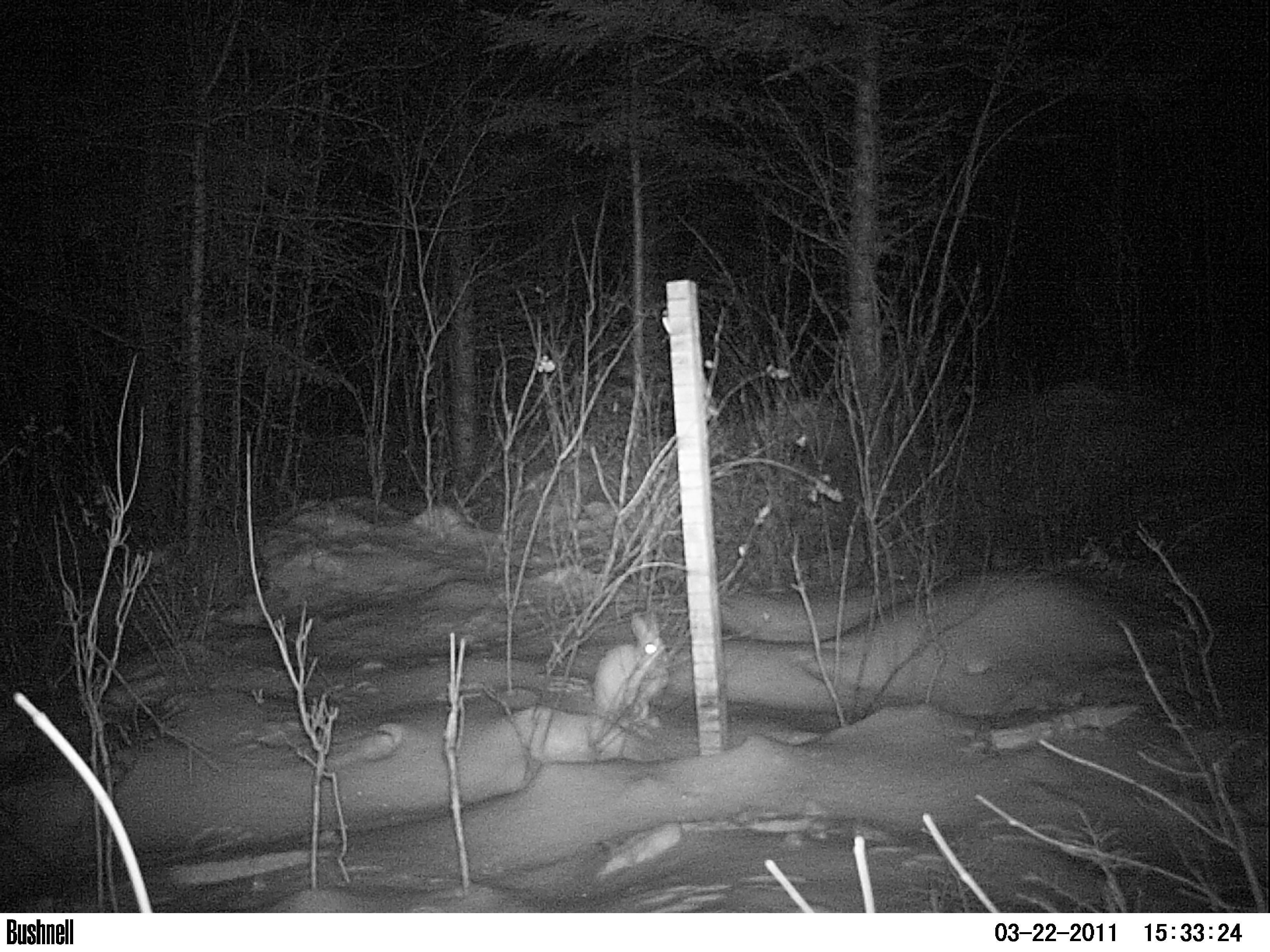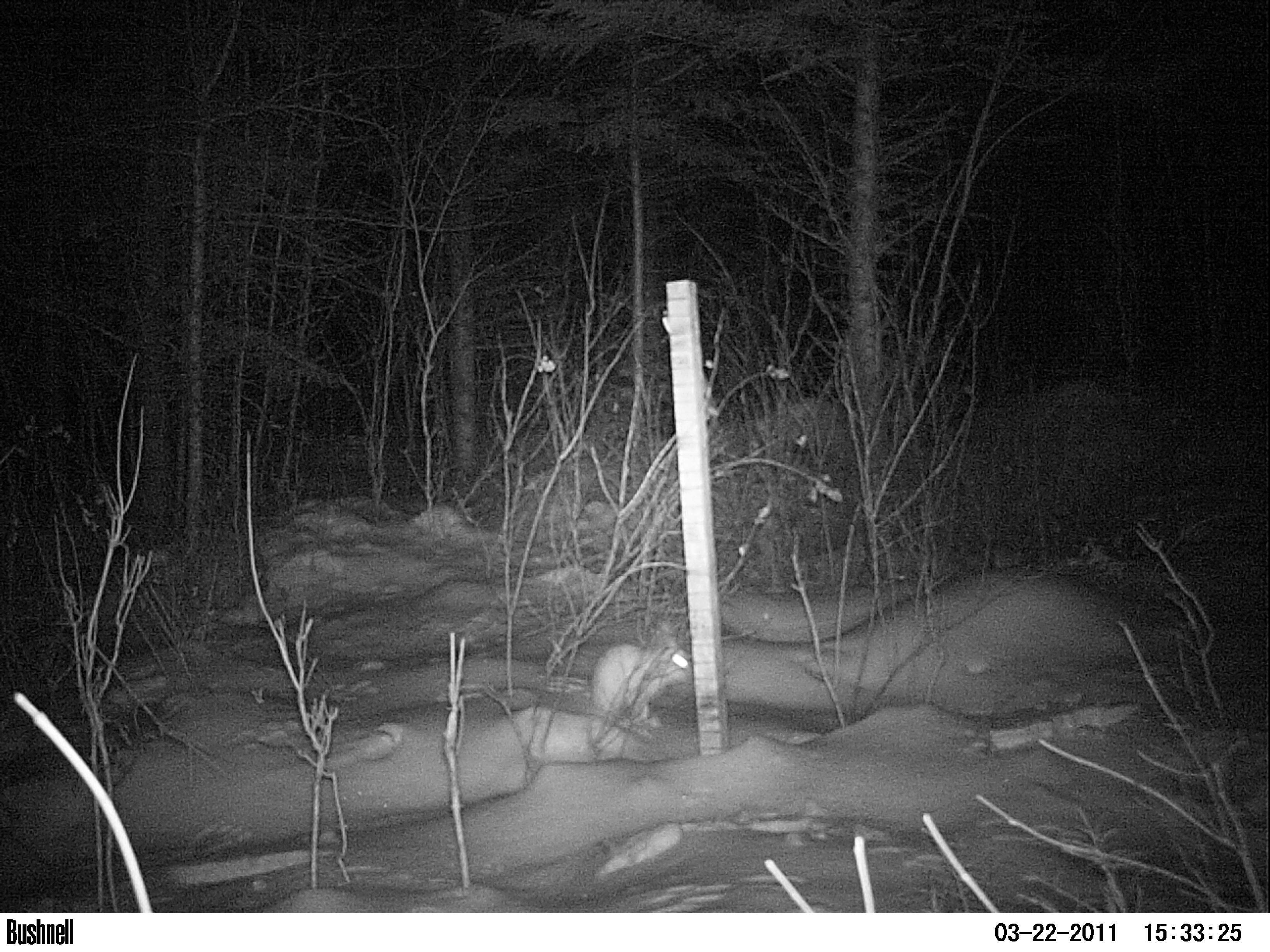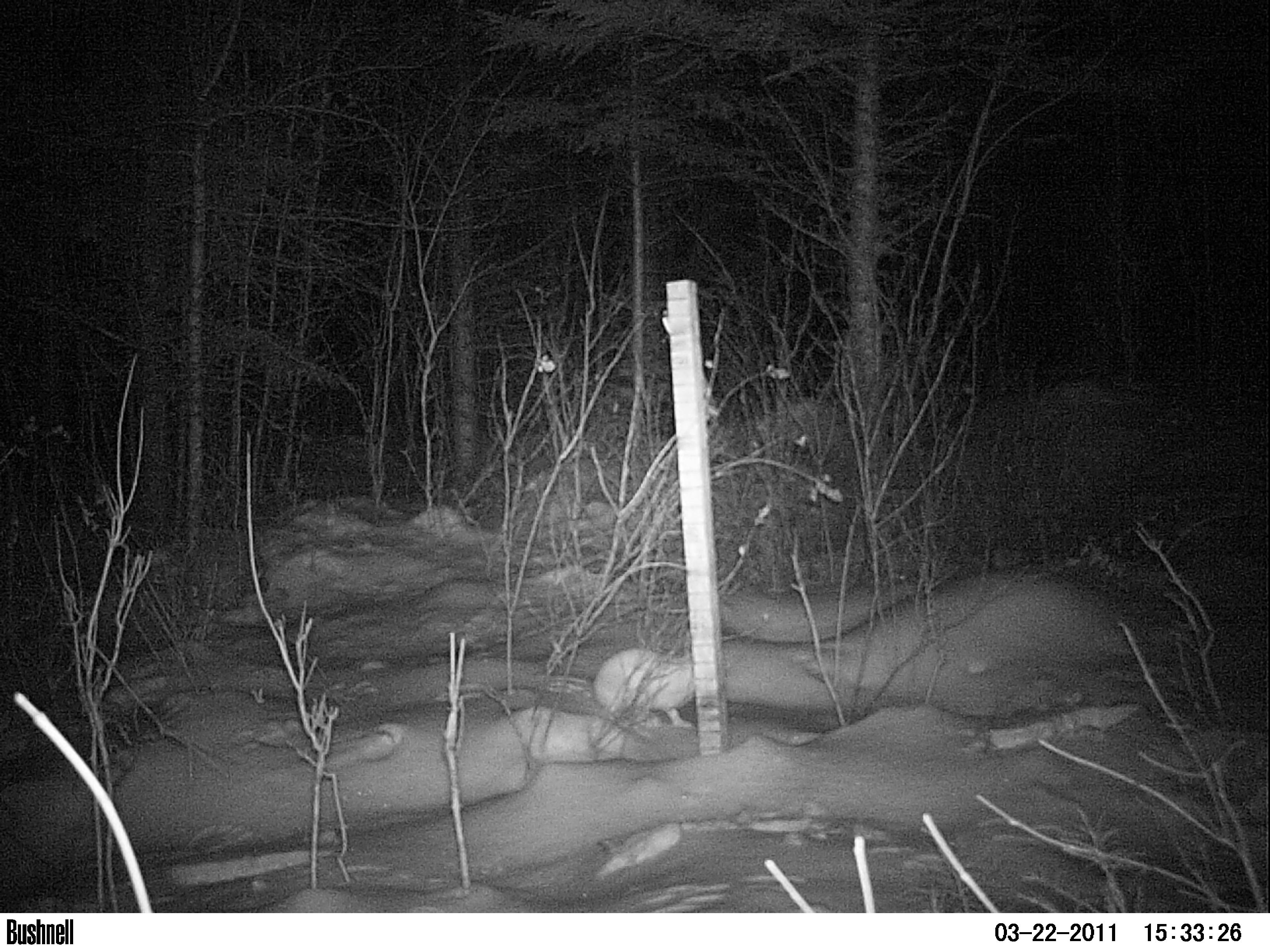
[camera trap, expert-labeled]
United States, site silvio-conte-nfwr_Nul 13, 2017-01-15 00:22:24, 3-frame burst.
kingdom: Animalia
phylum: Chordata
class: Mammalia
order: Lagomorpha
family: Leporidae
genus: Lepus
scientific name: Lepus americanus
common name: snowshoe hare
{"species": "snowshoe hare (Lepus americanus)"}